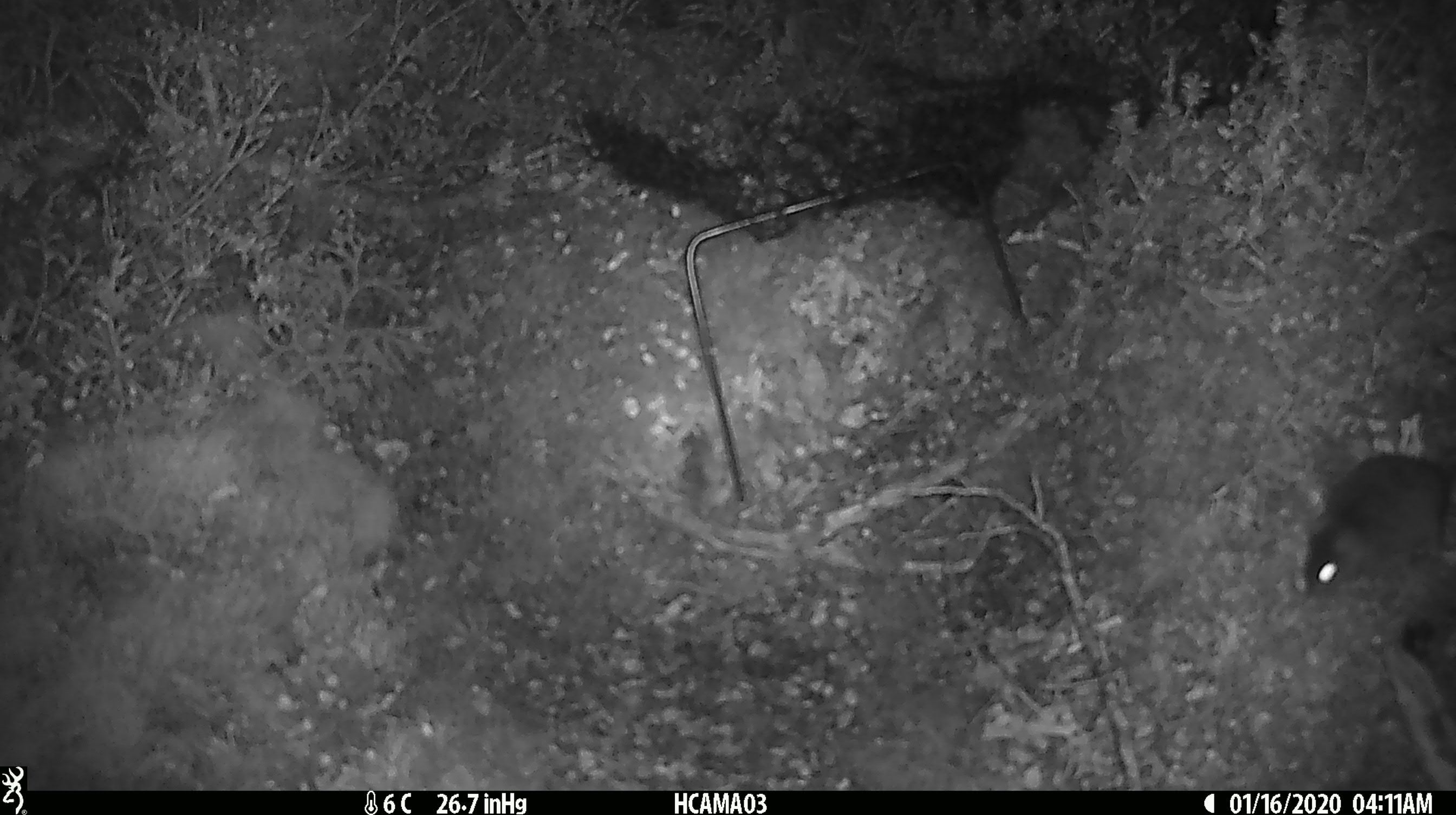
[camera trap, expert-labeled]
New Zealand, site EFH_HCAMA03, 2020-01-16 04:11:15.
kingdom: Animalia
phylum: Chordata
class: Mammalia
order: Rodentia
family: Muridae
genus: Mus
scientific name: Mus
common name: mouse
Mouse (Mus).